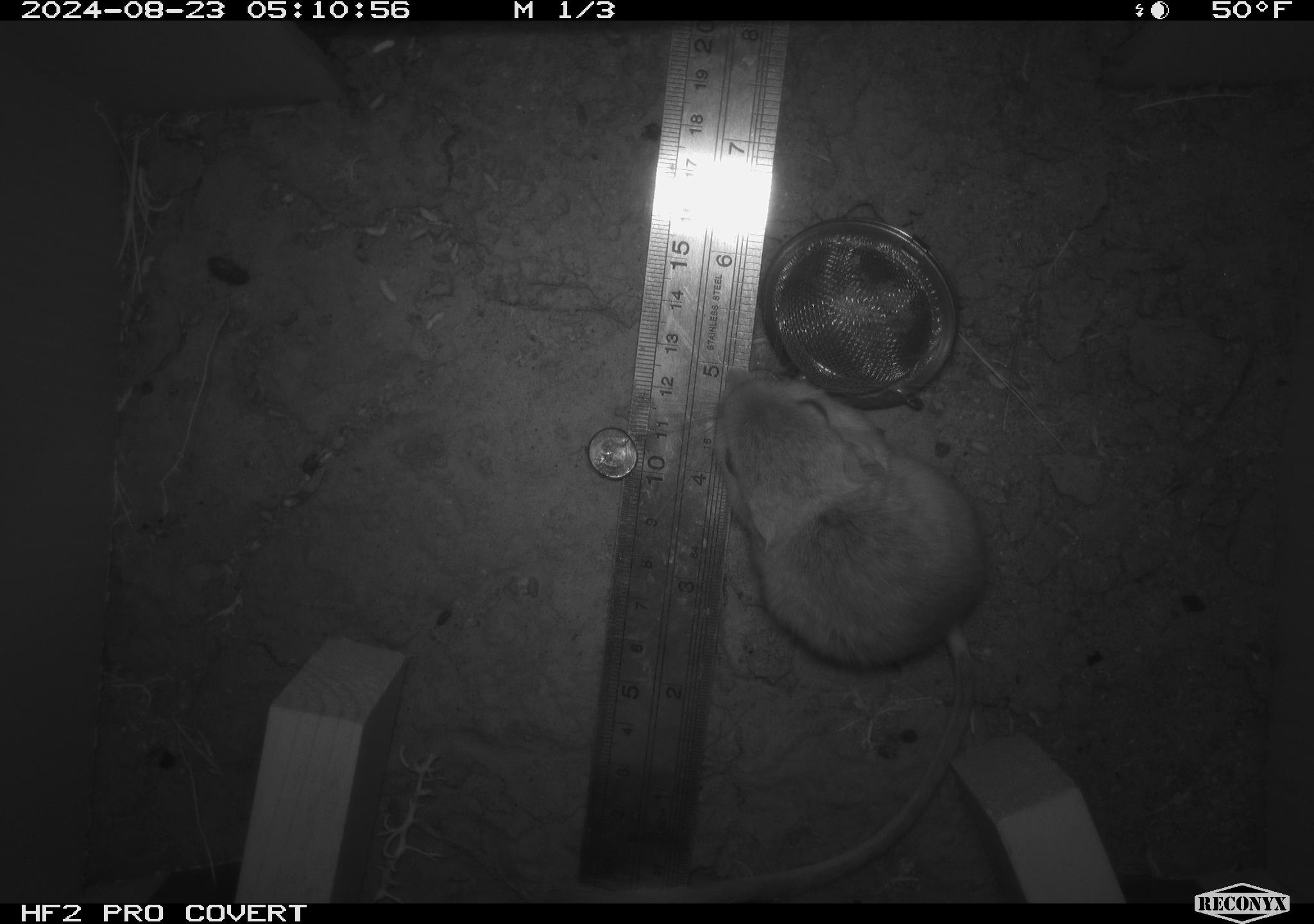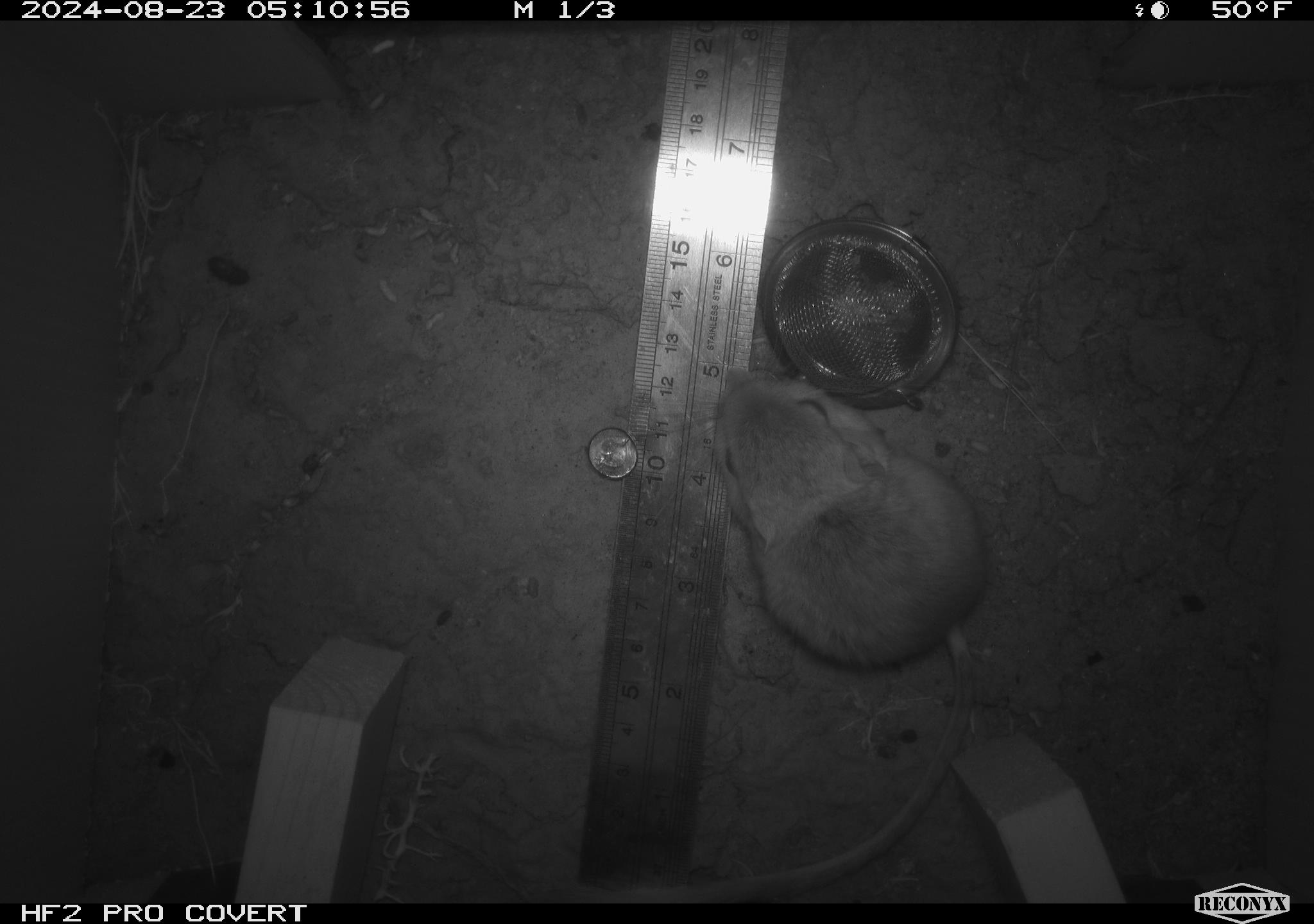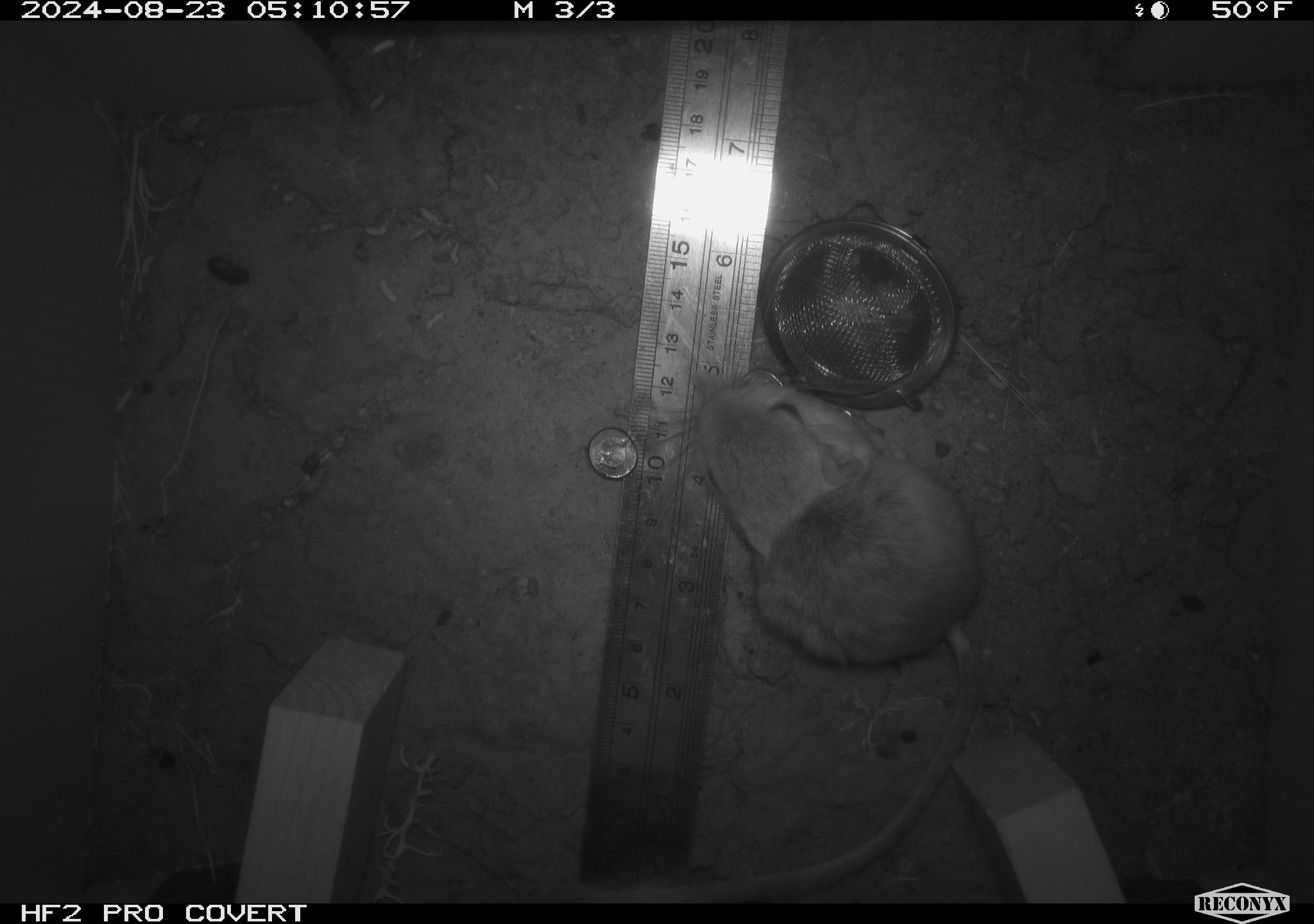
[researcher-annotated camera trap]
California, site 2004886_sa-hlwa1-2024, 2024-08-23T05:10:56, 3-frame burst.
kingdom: Animalia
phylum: Chordata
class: Mammalia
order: Rodentia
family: Heteromyidae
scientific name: Heteromyidae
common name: kangaroo rats and pocket mice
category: heteromyidae family